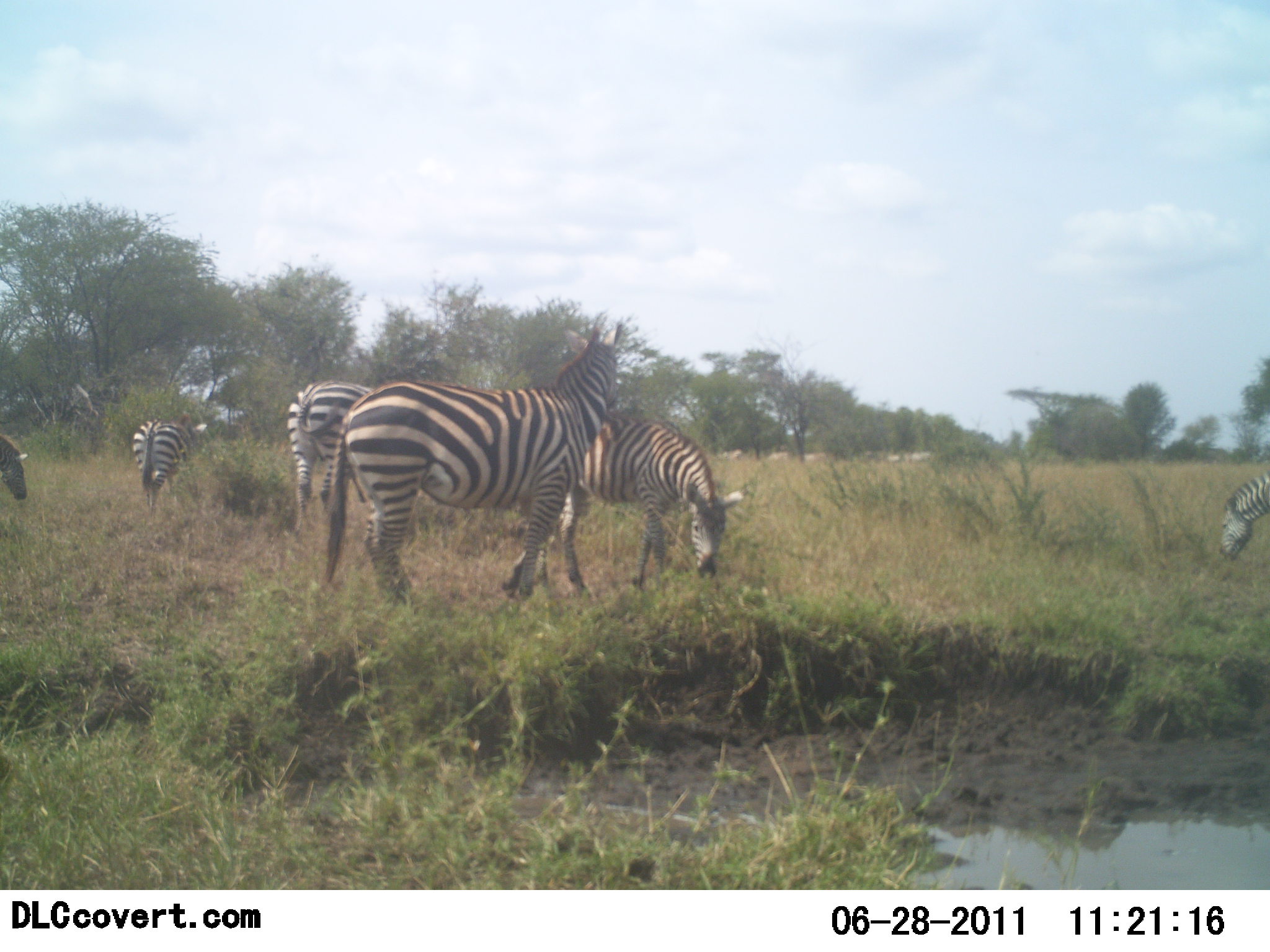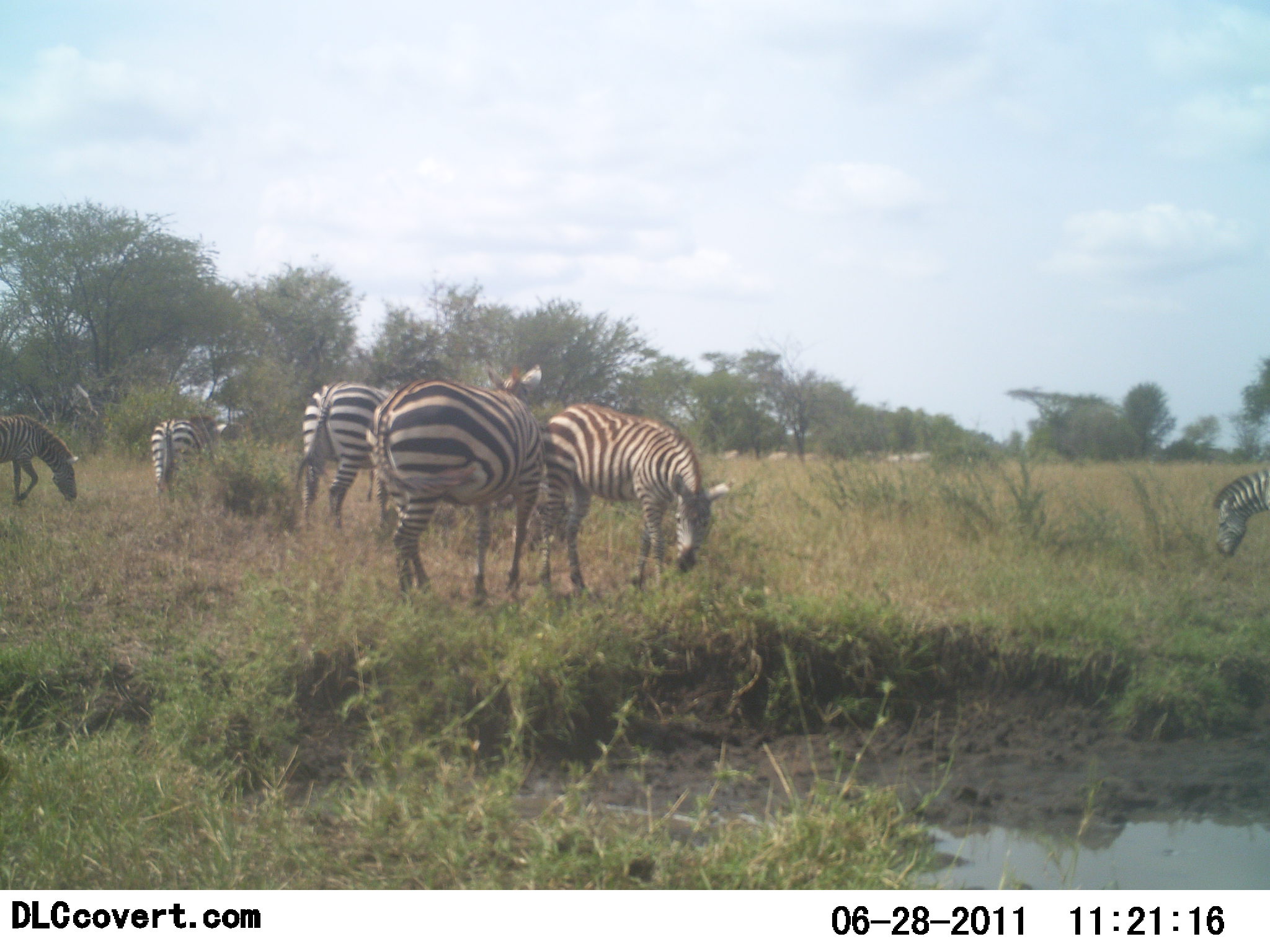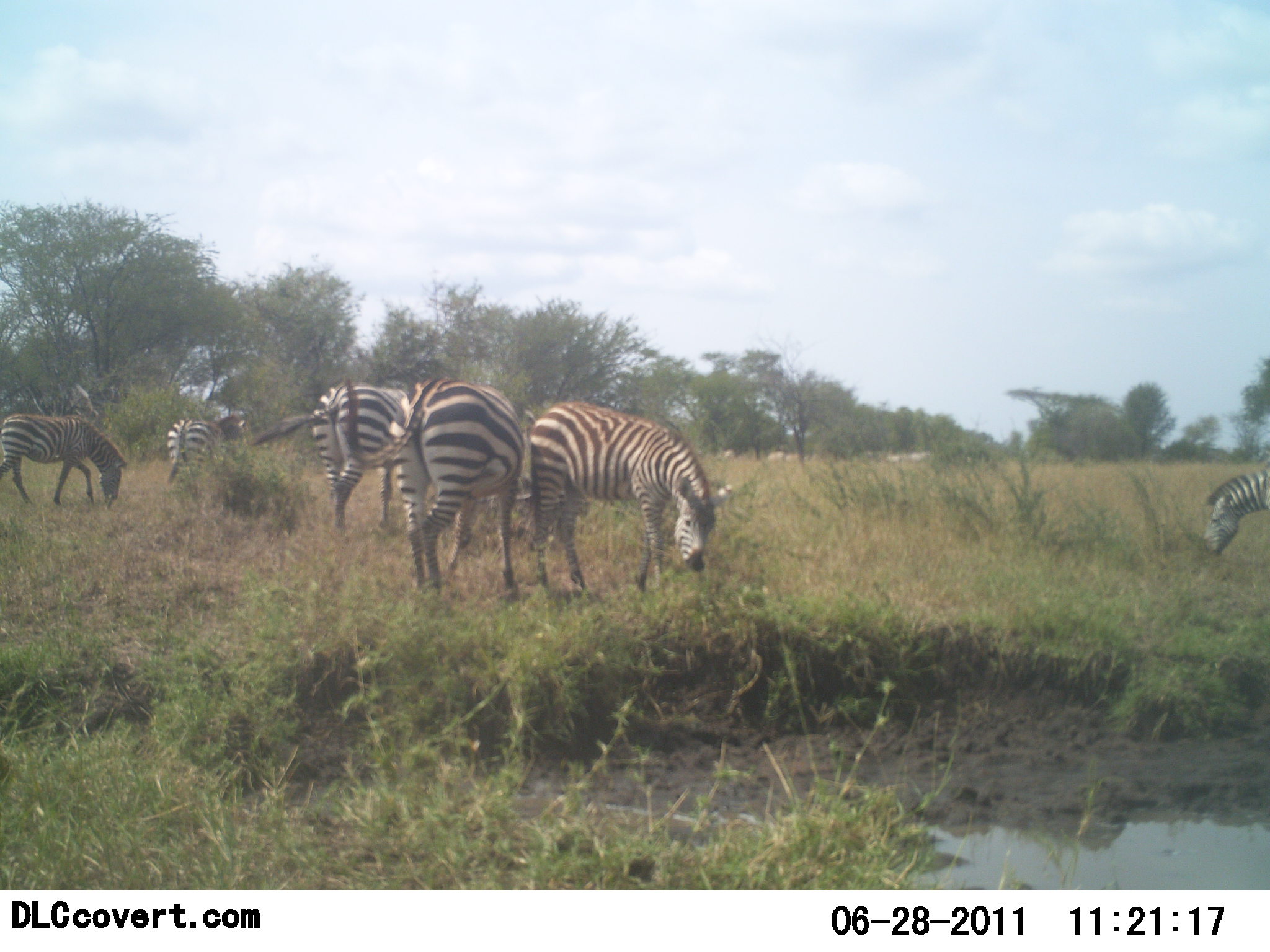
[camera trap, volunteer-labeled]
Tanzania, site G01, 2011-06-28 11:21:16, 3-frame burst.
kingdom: Animalia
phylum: Chordata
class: Mammalia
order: Perissodactyla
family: Equidae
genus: Equus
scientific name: Equus quagga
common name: plains zebra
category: zebra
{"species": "zebra (plains zebra) (Equus quagga)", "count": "6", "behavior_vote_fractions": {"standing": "42%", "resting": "0%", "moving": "42%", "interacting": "8%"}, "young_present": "0%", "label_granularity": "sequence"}